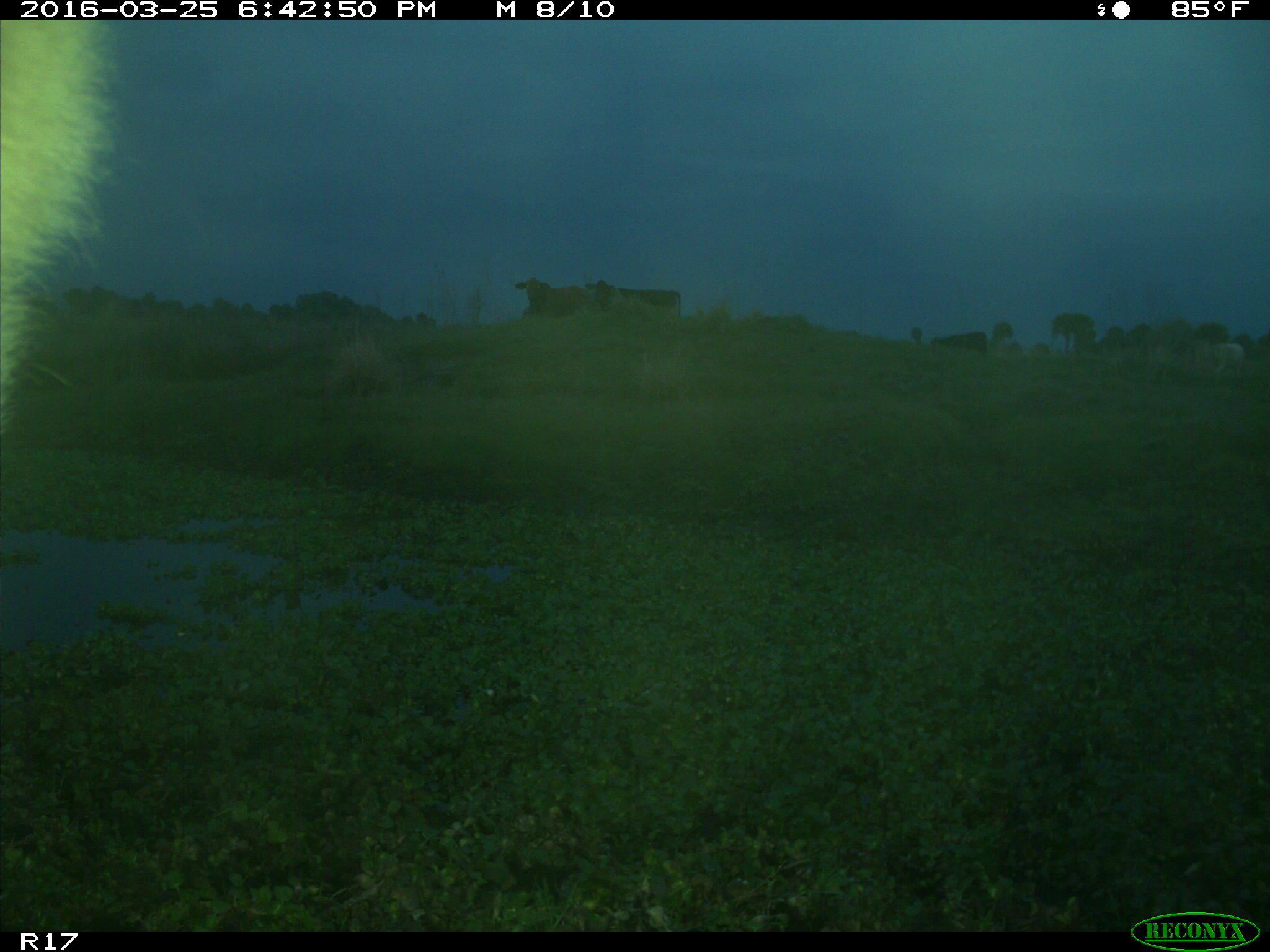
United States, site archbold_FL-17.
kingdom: Animalia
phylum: Chordata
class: Mammalia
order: Artiodactyla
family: Bovidae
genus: Bos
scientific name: Bos taurus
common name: domestic cow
Bos taurus (domestic cow).